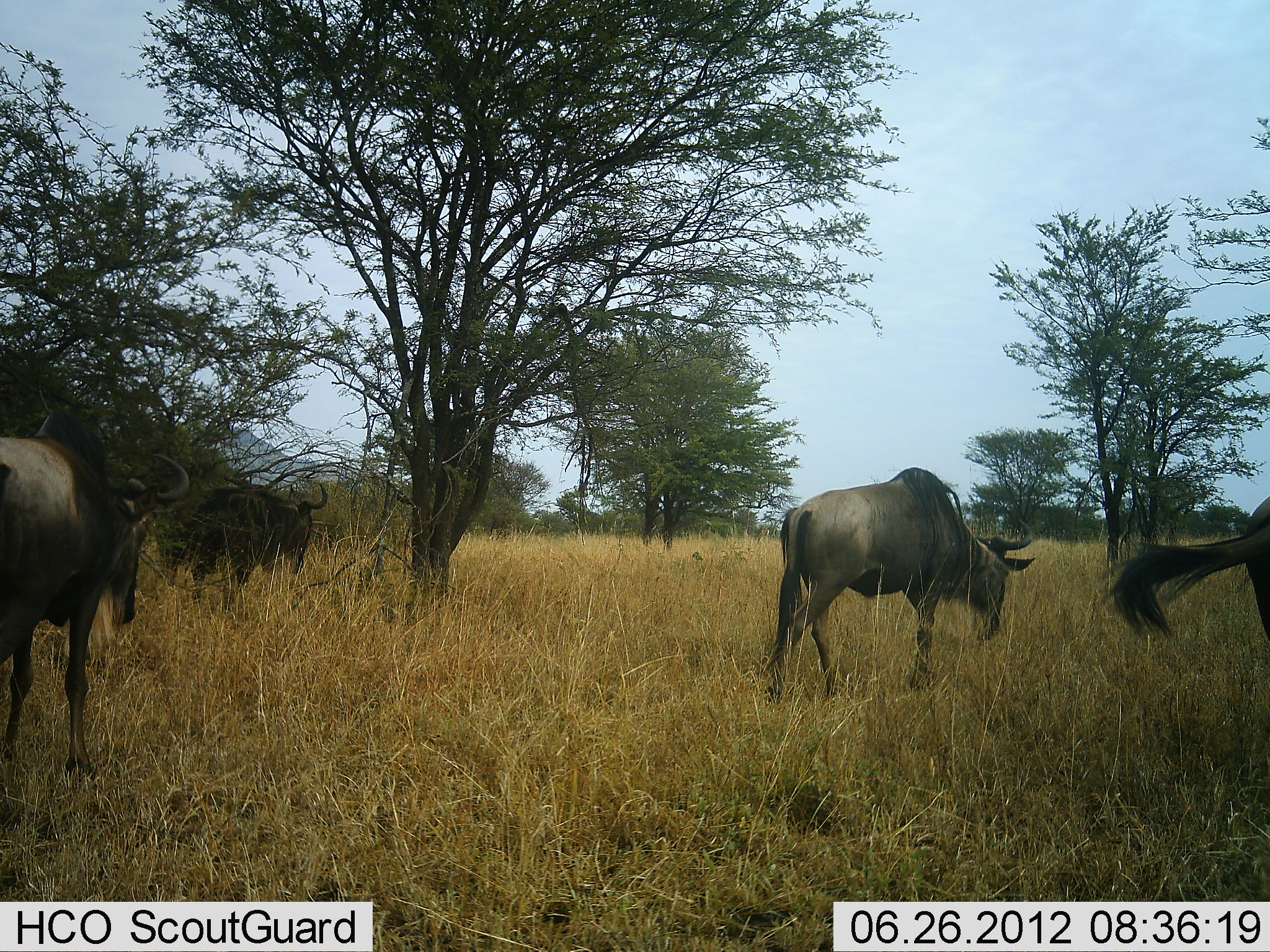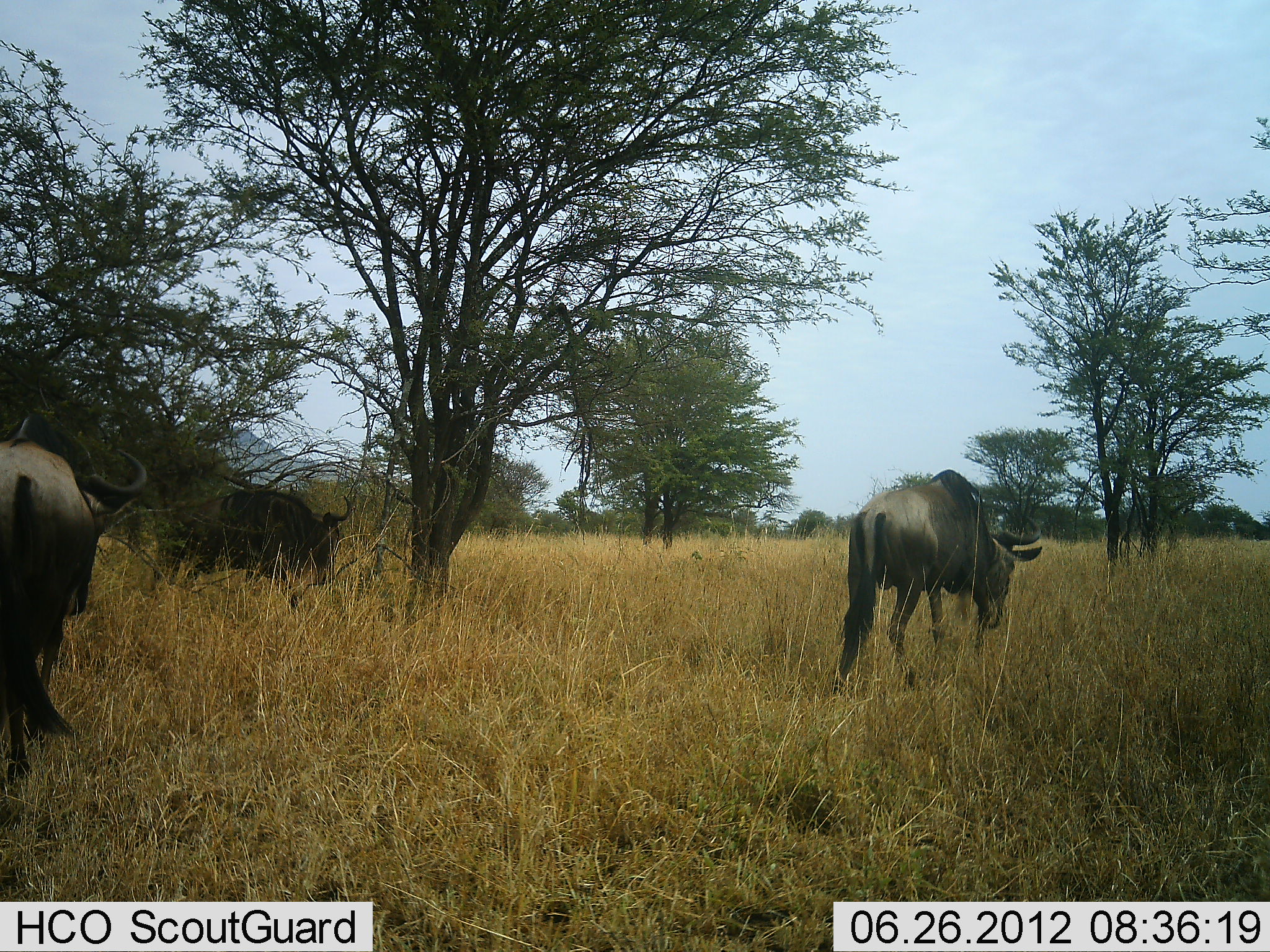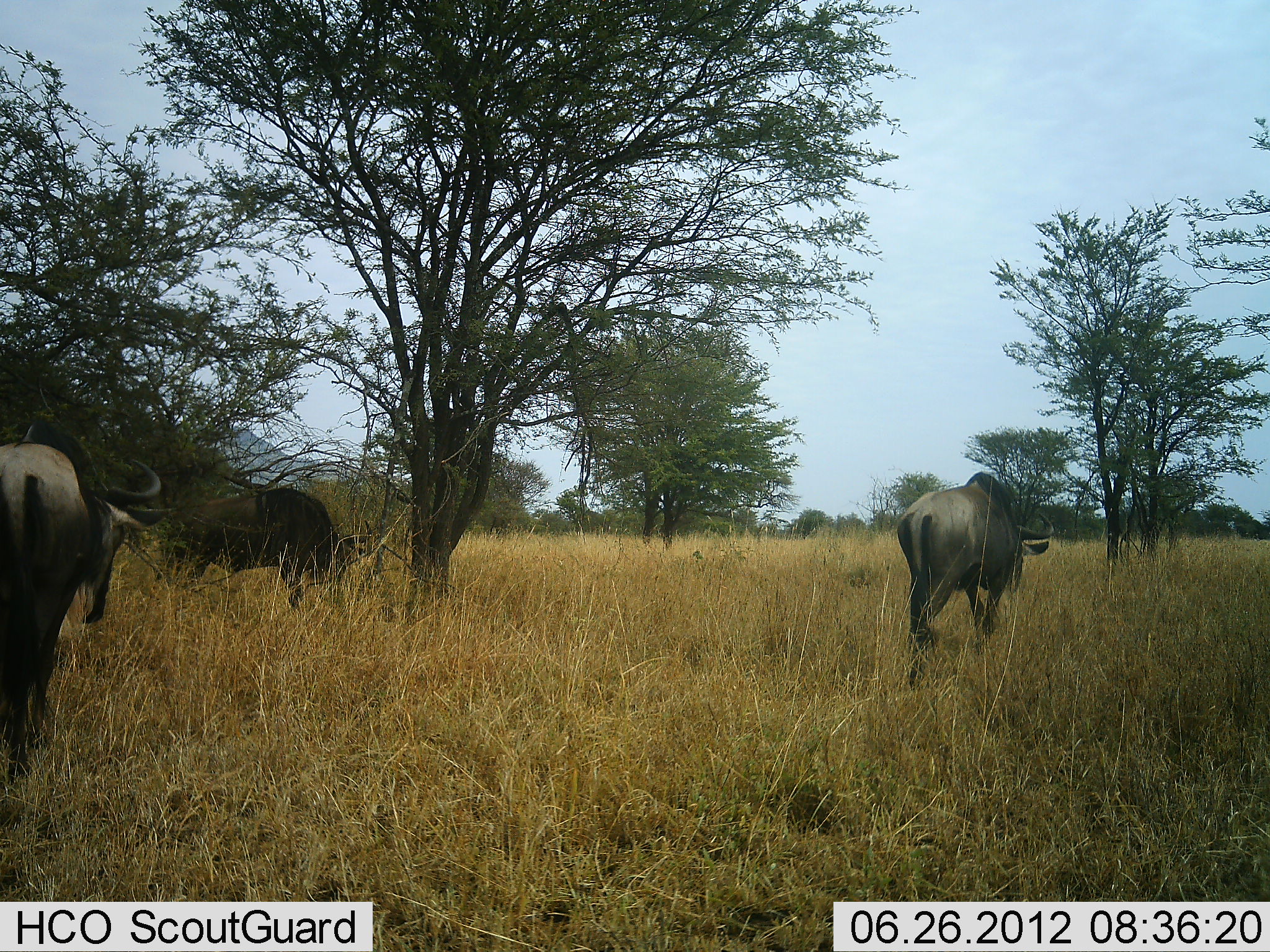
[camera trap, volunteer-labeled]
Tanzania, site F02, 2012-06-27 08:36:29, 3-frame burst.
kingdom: Animalia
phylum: Chordata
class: Mammalia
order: Artiodactyla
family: Bovidae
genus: Connochaetes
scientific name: Connochaetes taurinus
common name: blue wildebeest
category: wildebeest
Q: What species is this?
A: Wildebeest (blue wildebeest) (Connochaetes taurinus).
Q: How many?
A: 4.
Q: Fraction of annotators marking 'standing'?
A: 0%.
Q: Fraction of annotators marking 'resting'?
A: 0%.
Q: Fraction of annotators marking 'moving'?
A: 100%.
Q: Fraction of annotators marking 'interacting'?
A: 0%.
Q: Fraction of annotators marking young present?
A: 0%.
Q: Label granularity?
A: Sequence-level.